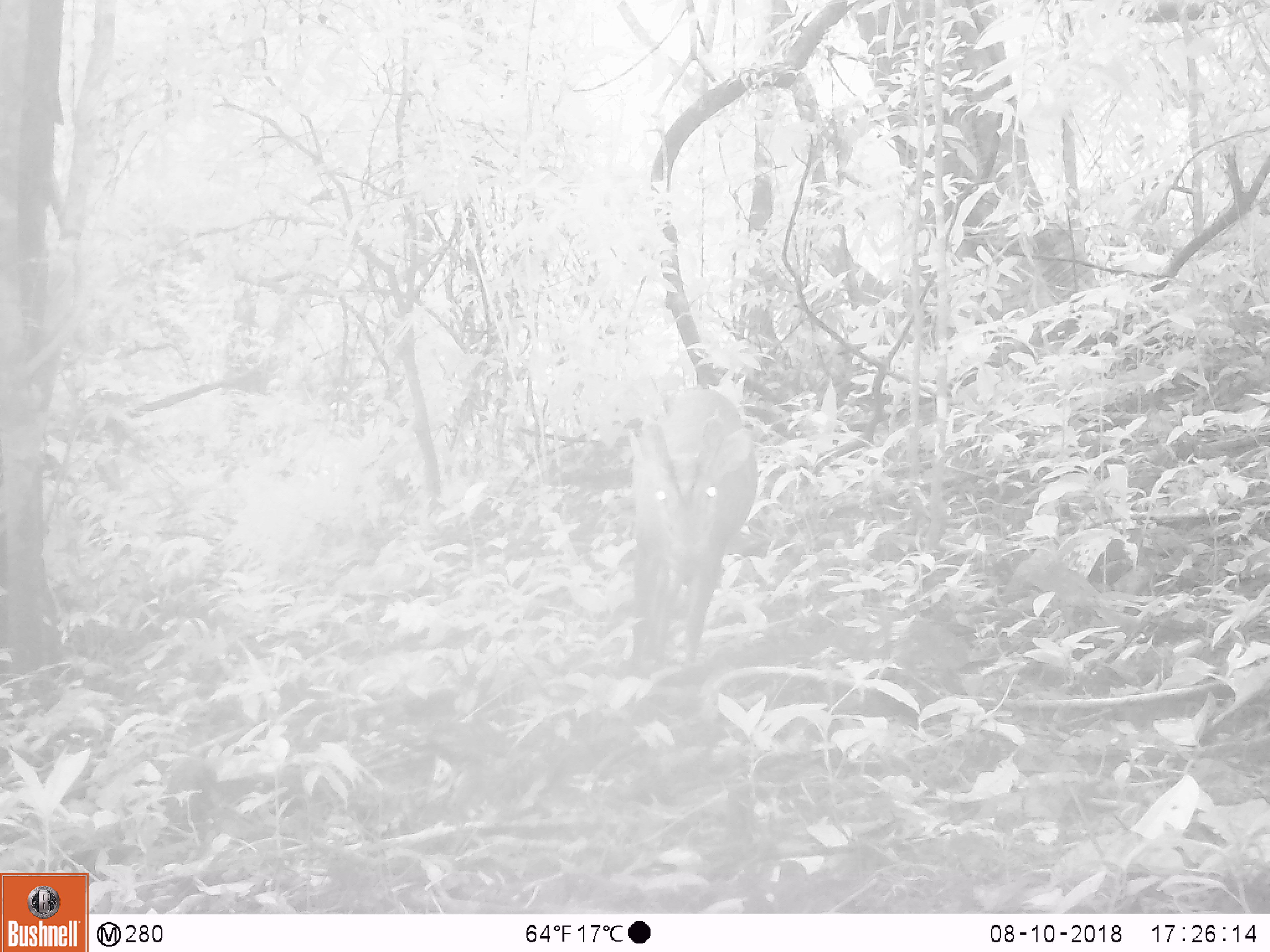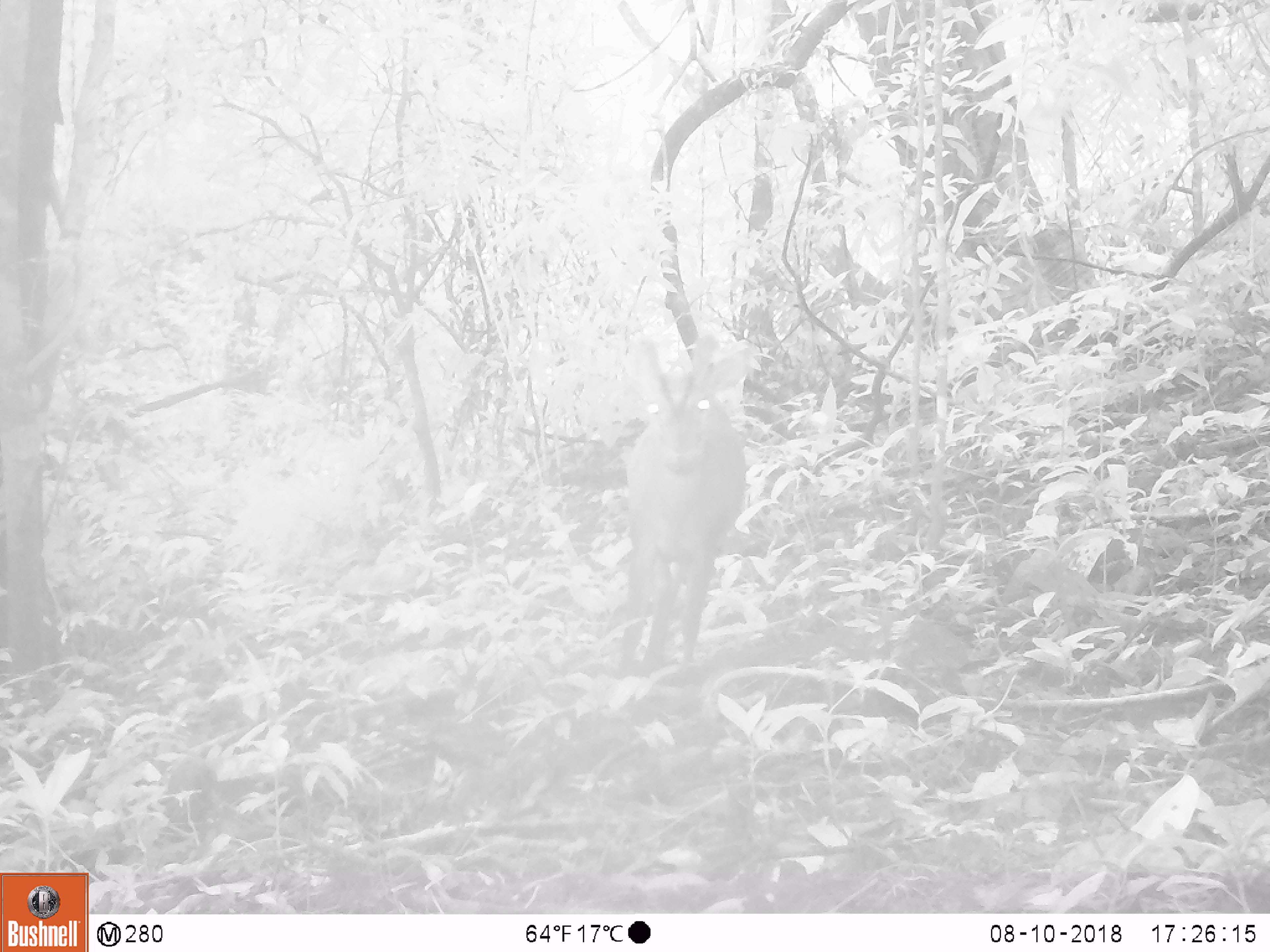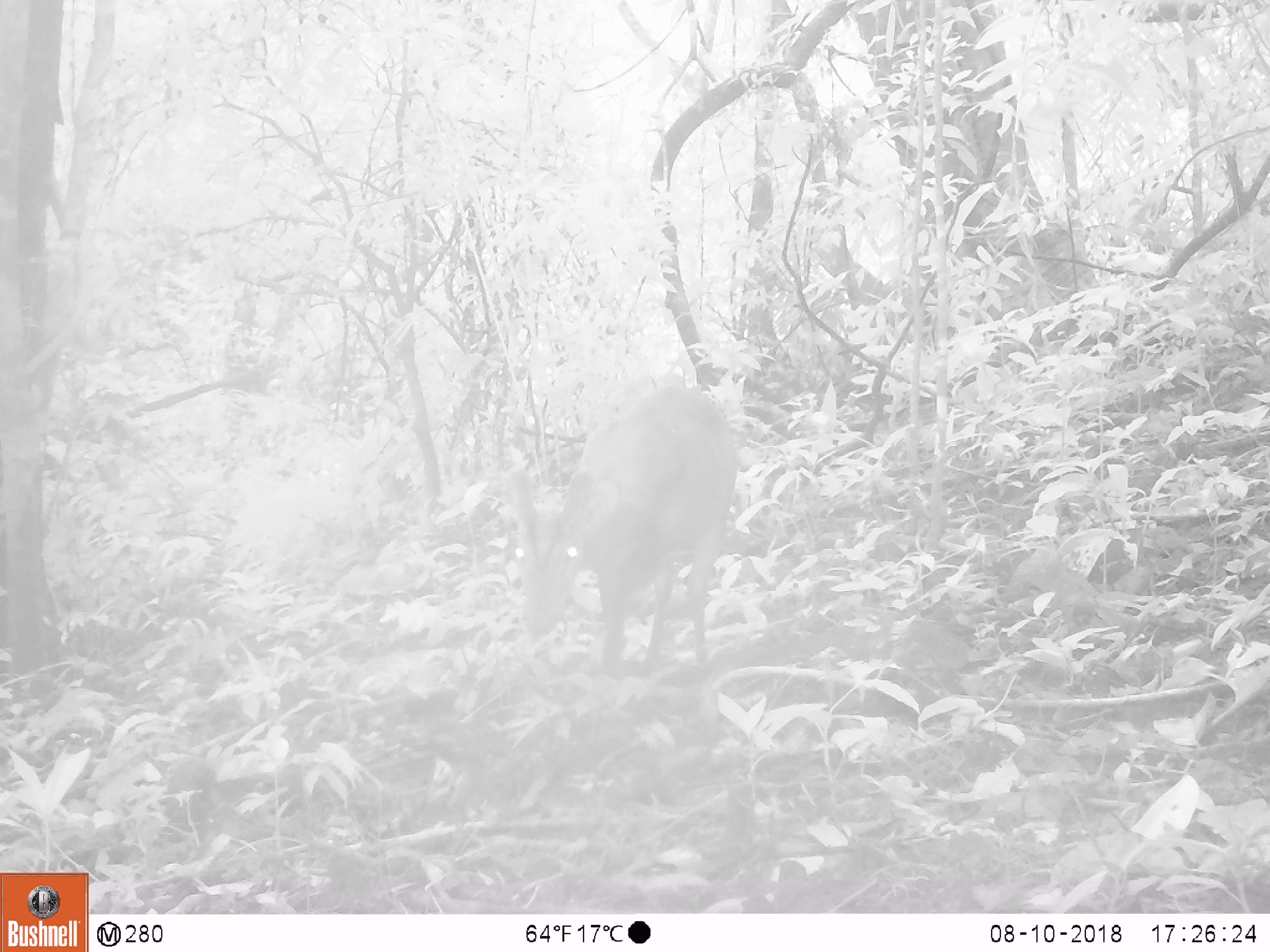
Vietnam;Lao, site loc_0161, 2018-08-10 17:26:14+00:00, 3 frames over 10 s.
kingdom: Animalia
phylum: Chordata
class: Mammalia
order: Artiodactyla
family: Cervidae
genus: Muntiacus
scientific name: Muntiacus vuquangensis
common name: large-antlered muntjac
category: large antlered muntjac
Large antlered muntjac (large-antlered muntjac) (Muntiacus vuquangensis). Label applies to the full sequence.